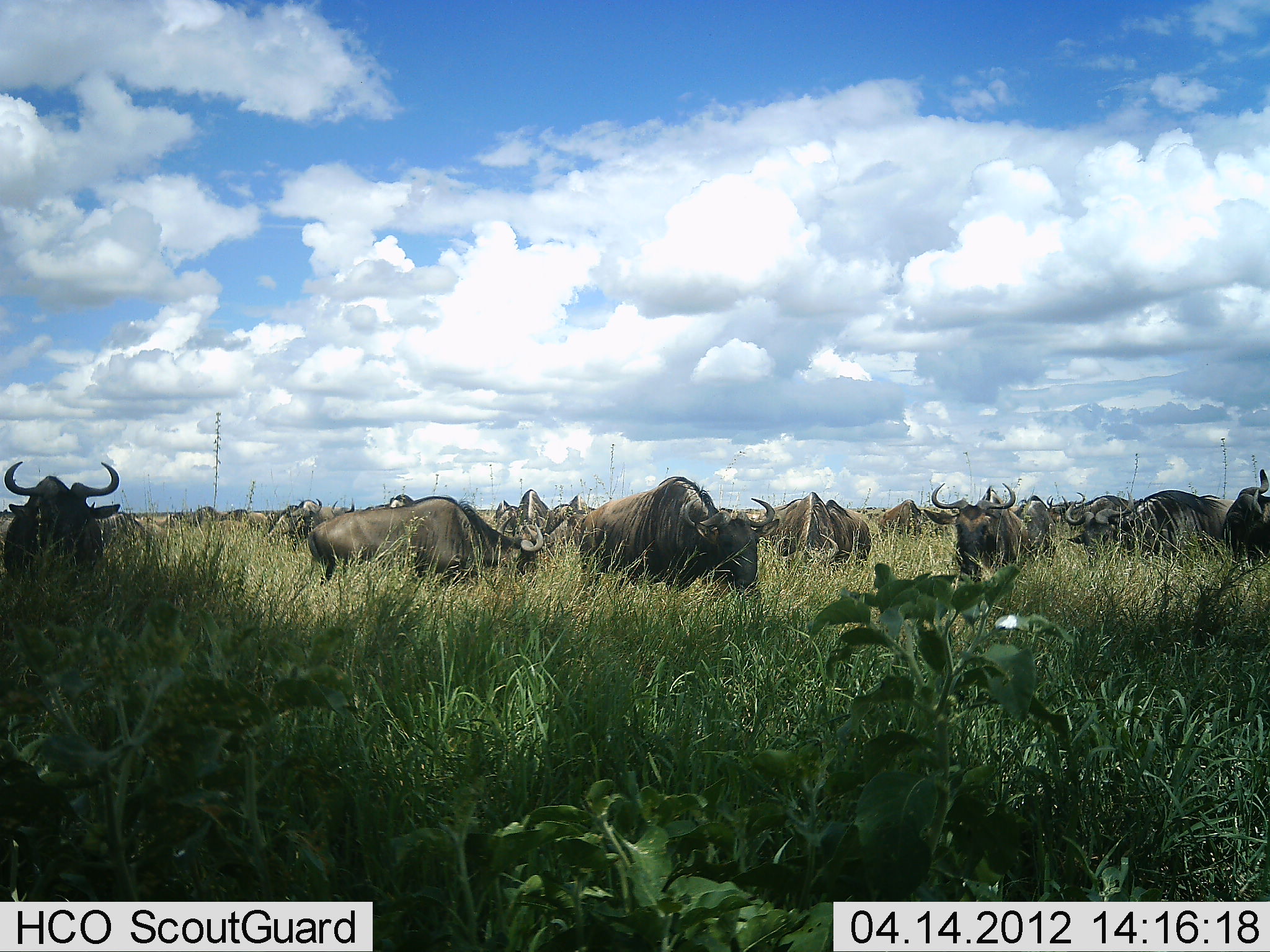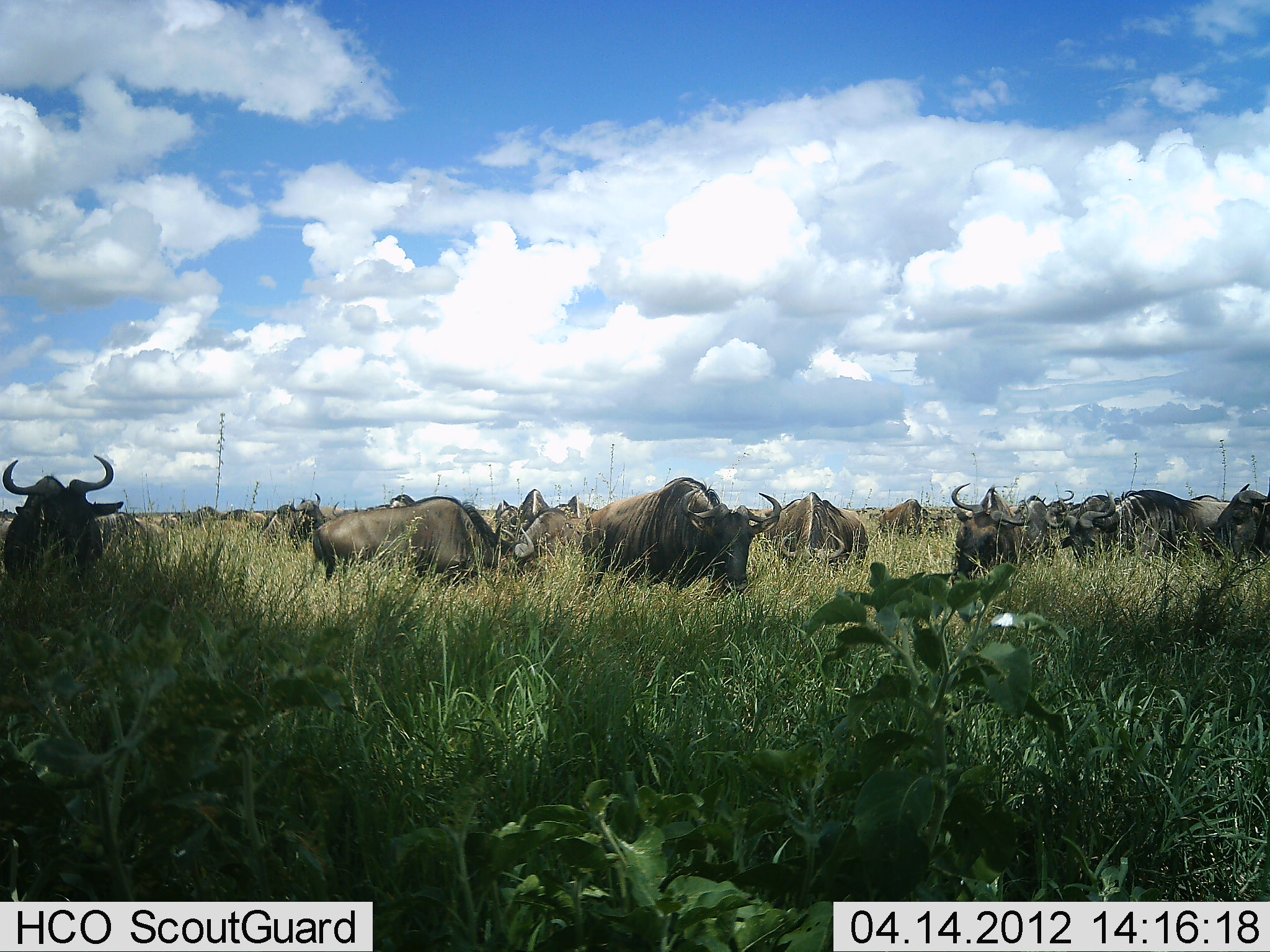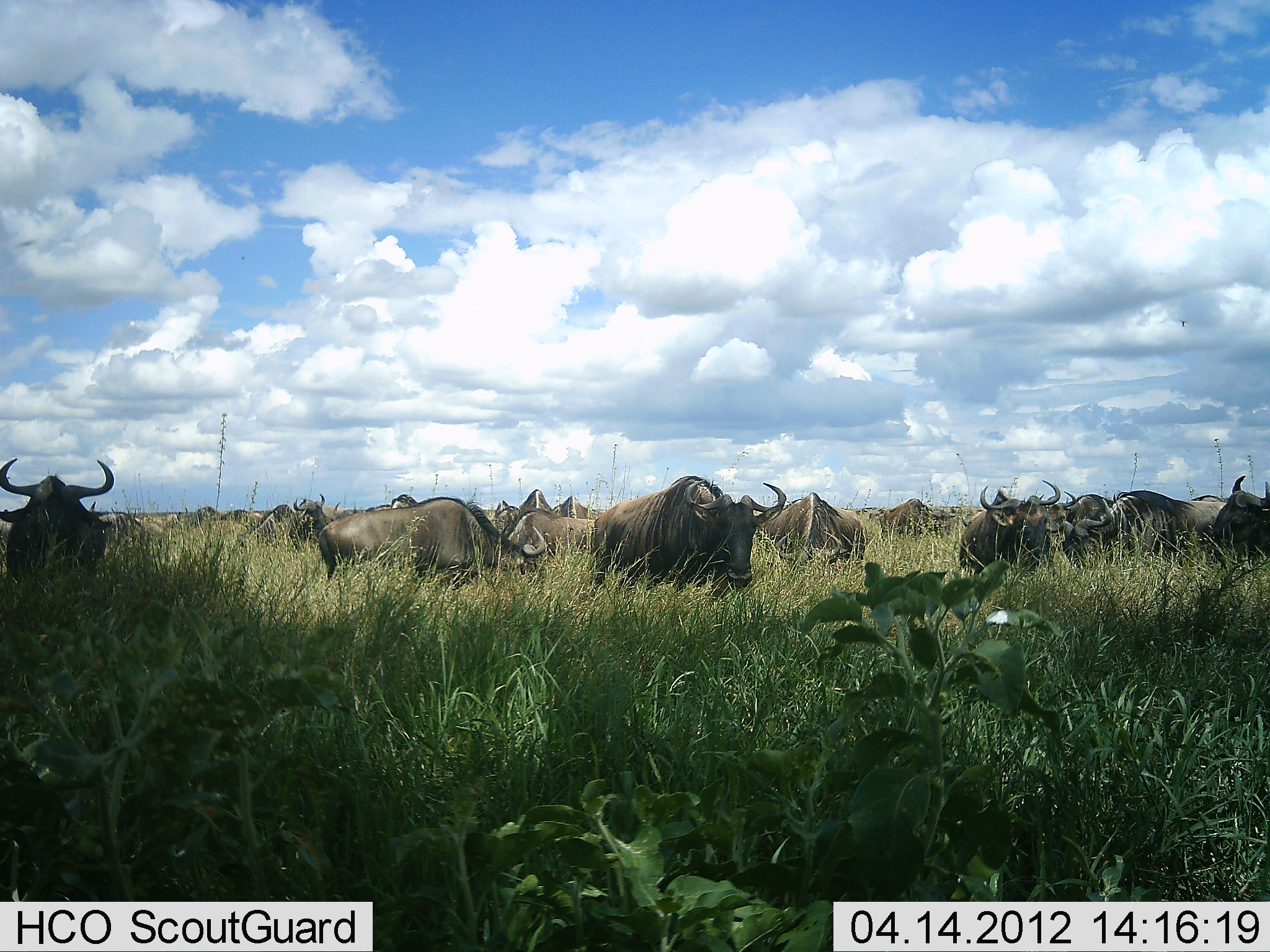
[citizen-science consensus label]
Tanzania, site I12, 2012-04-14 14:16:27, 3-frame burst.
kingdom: Animalia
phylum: Chordata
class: Mammalia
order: Artiodactyla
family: Bovidae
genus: Connochaetes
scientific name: Connochaetes taurinus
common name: blue wildebeest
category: wildebeest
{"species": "wildebeest (blue wildebeest) (Connochaetes taurinus)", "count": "11-50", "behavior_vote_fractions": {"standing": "74%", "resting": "11%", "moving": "11%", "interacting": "0%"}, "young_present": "0%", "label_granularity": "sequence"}